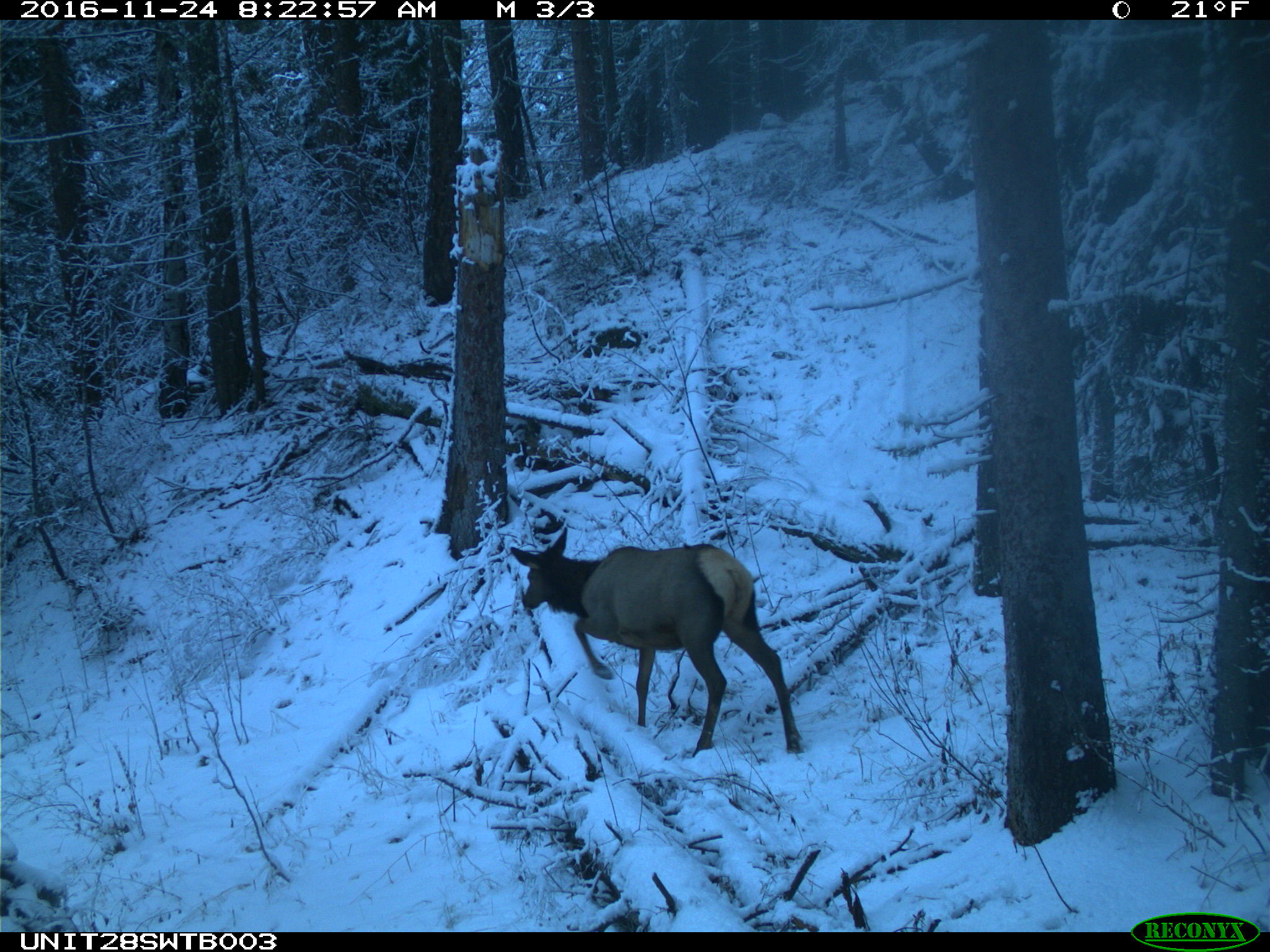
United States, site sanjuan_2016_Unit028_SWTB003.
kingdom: Animalia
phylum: Chordata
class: Mammalia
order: Artiodactyla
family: Cervidae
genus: Cervus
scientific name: Cervus elaphus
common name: red deer